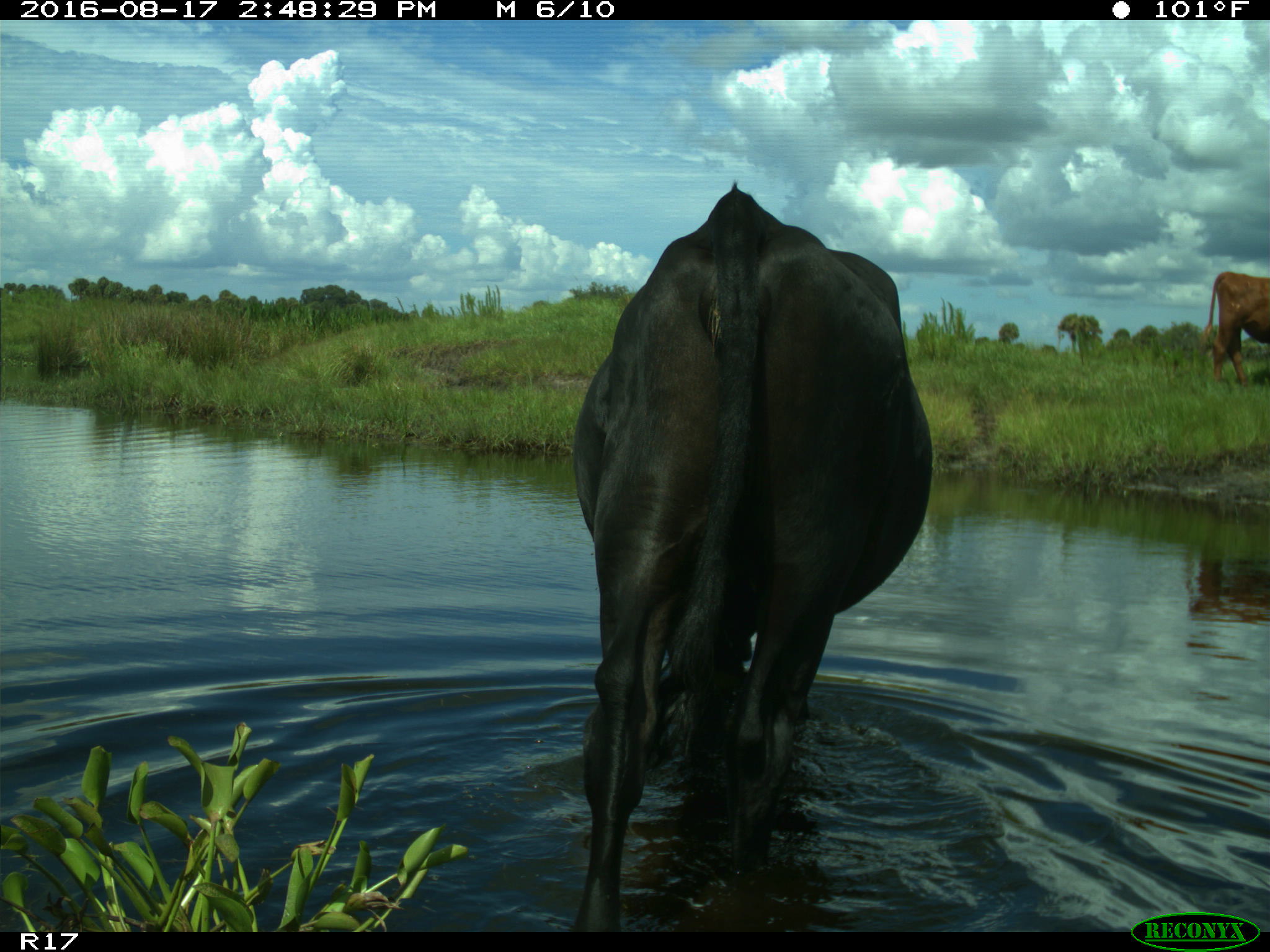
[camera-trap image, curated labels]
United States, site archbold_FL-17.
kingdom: Animalia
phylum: Chordata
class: Mammalia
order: Artiodactyla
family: Bovidae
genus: Bos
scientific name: Bos taurus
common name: domestic cow